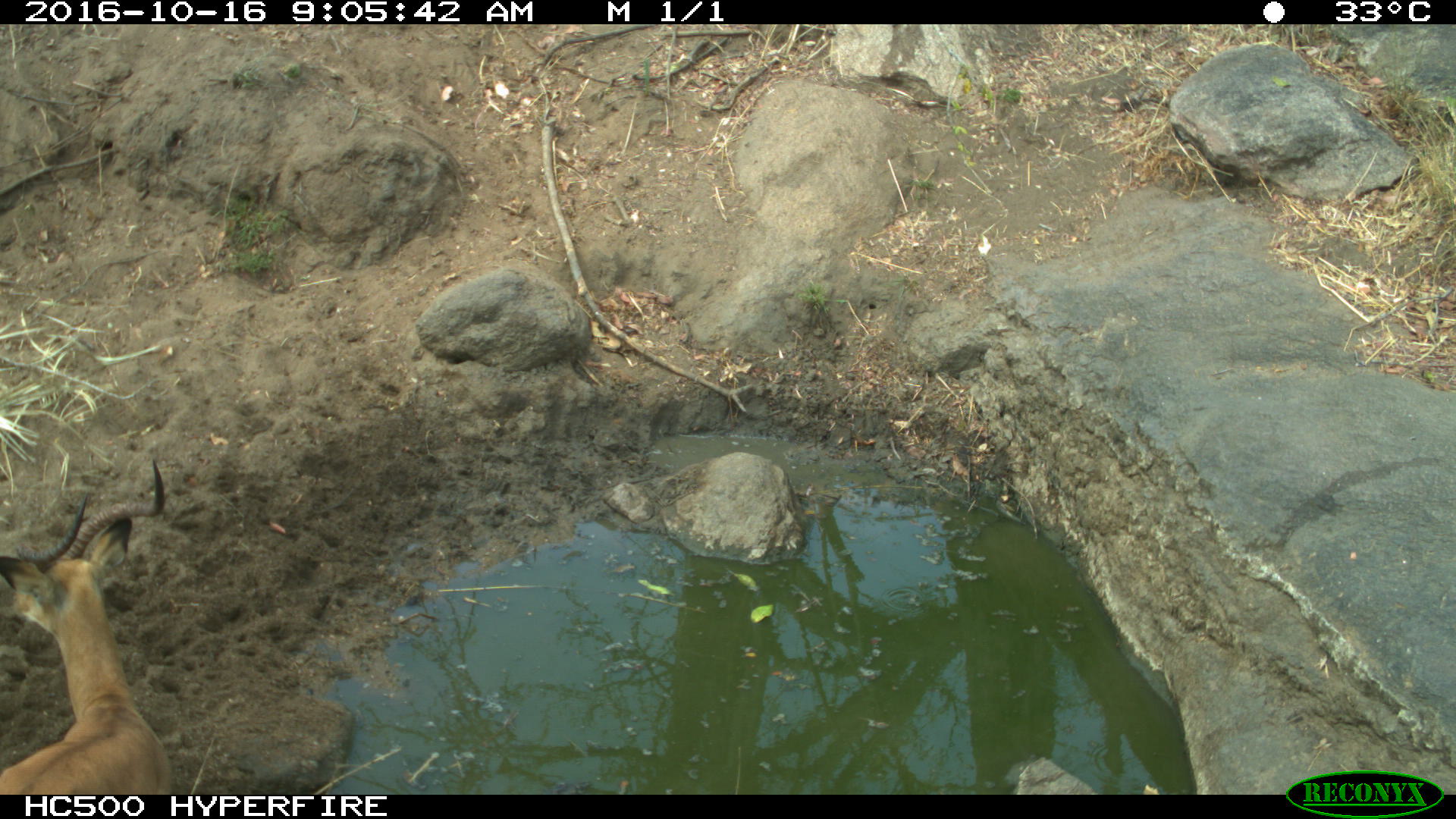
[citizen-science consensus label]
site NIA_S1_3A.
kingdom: Animalia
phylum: Chordata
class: Mammalia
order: Artiodactyla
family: Bovidae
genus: Aepyceros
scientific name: Aepyceros melampus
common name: impala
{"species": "impala (Aepyceros melampus)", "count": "1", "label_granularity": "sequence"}